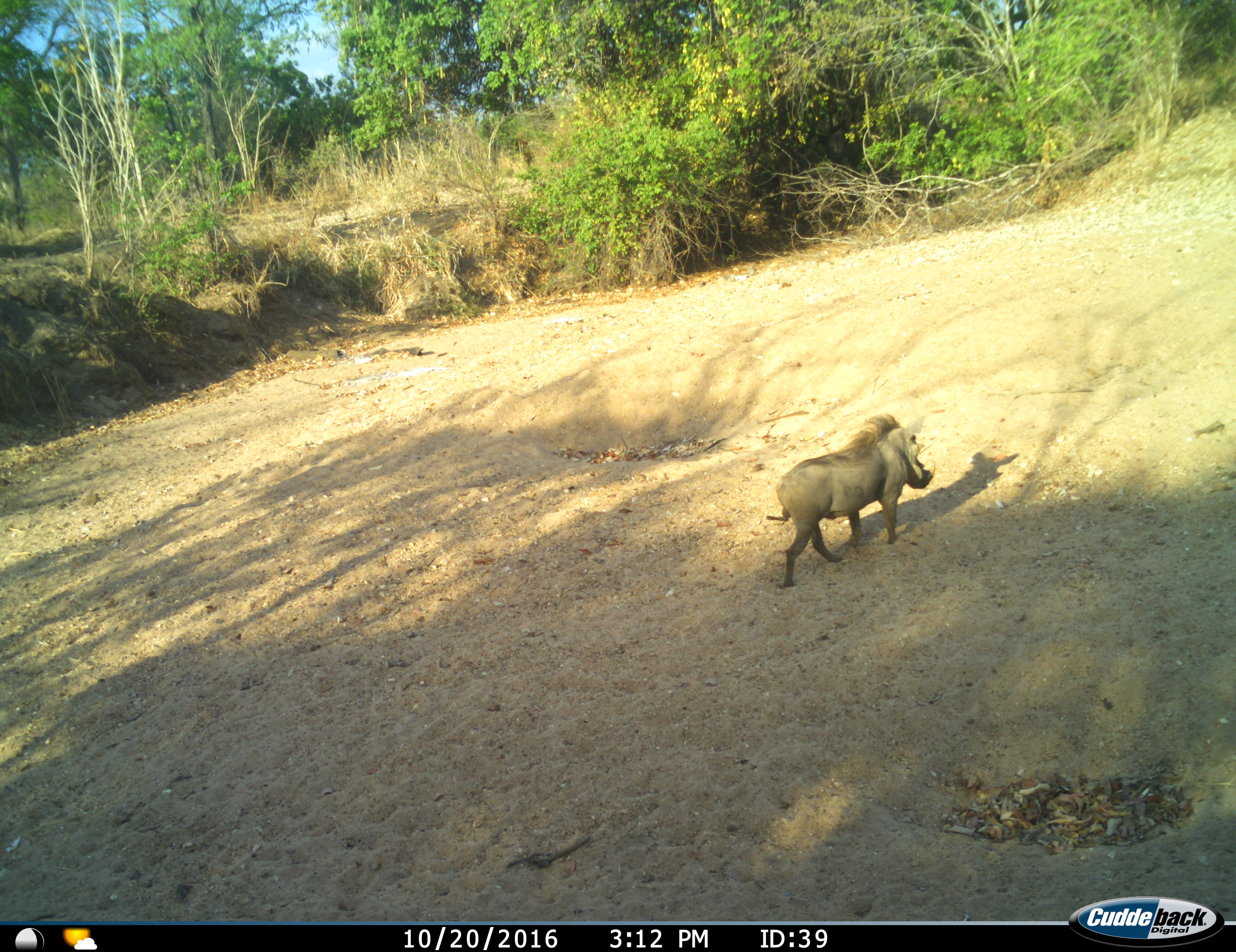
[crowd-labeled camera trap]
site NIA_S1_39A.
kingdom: Animalia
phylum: Chordata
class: Mammalia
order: Artiodactyla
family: Suidae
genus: Phacochoerus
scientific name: Phacochoerus africanus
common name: warthog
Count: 1.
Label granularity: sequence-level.